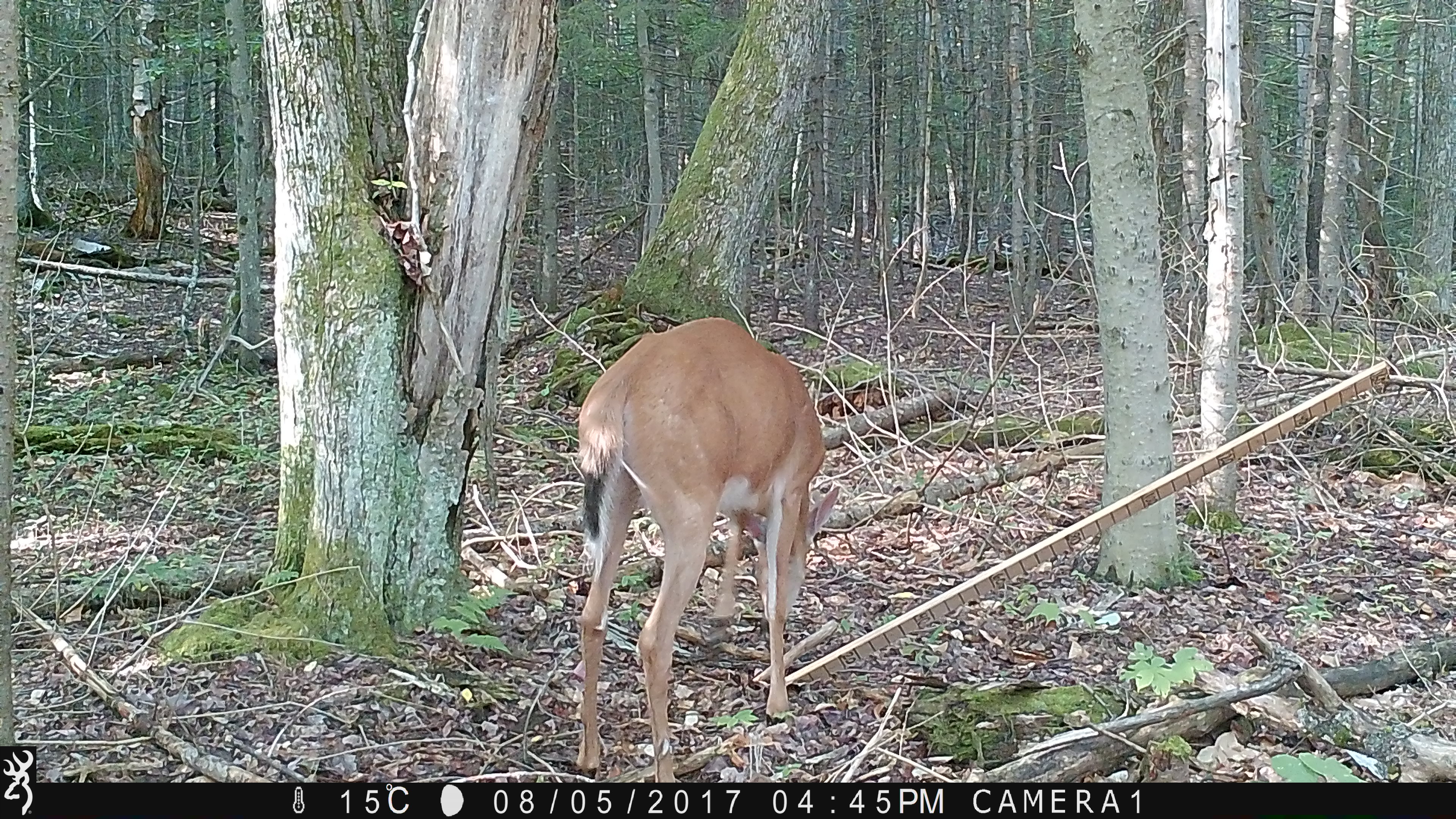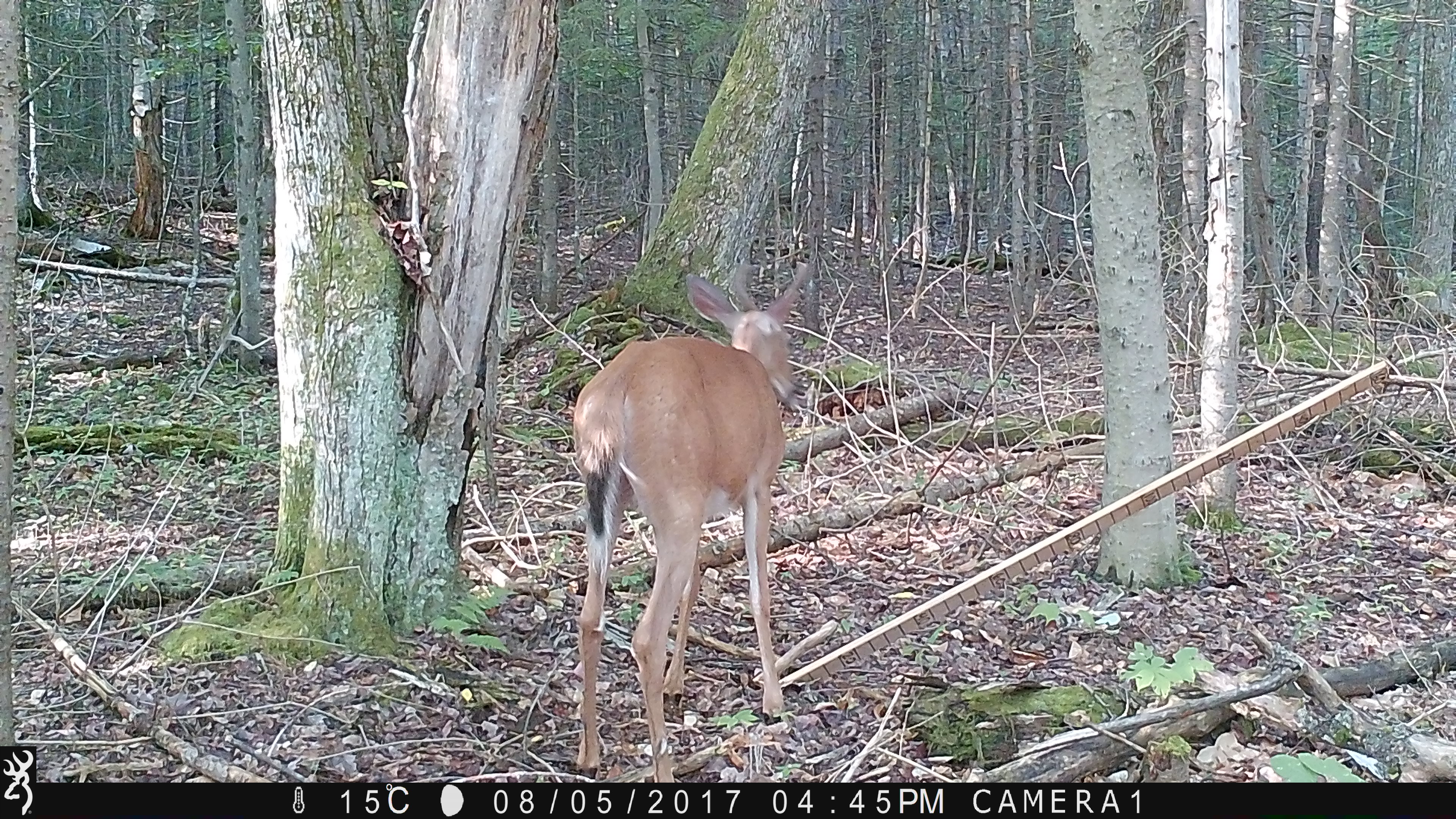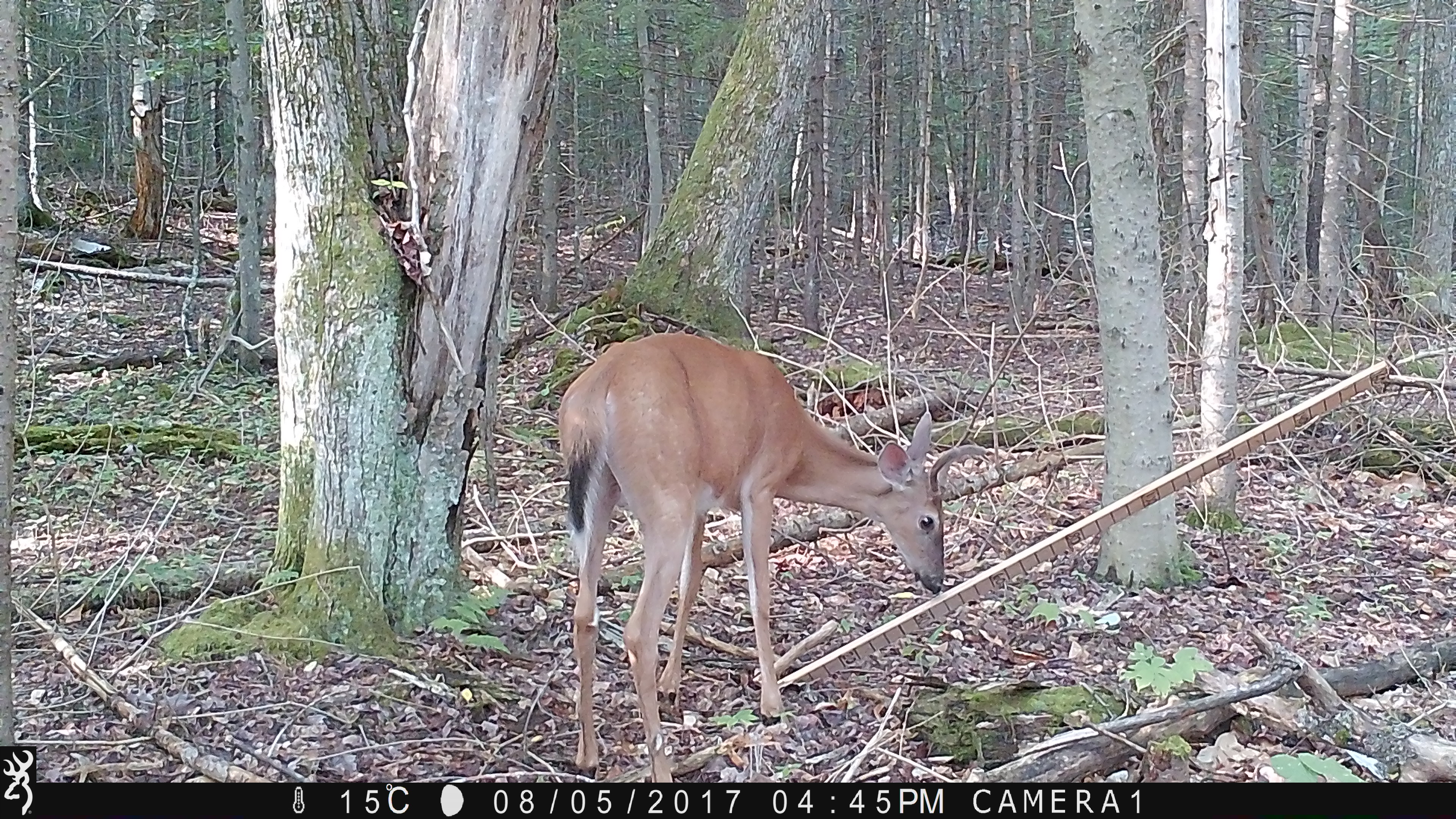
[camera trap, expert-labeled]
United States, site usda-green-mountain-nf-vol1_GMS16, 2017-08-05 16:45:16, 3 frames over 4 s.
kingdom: Animalia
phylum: Chordata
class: Mammalia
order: Artiodactyla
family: Cervidae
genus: Odocoileus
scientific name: Odocoileus virginianus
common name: white-tailed deer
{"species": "white-tailed deer (Odocoileus virginianus)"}